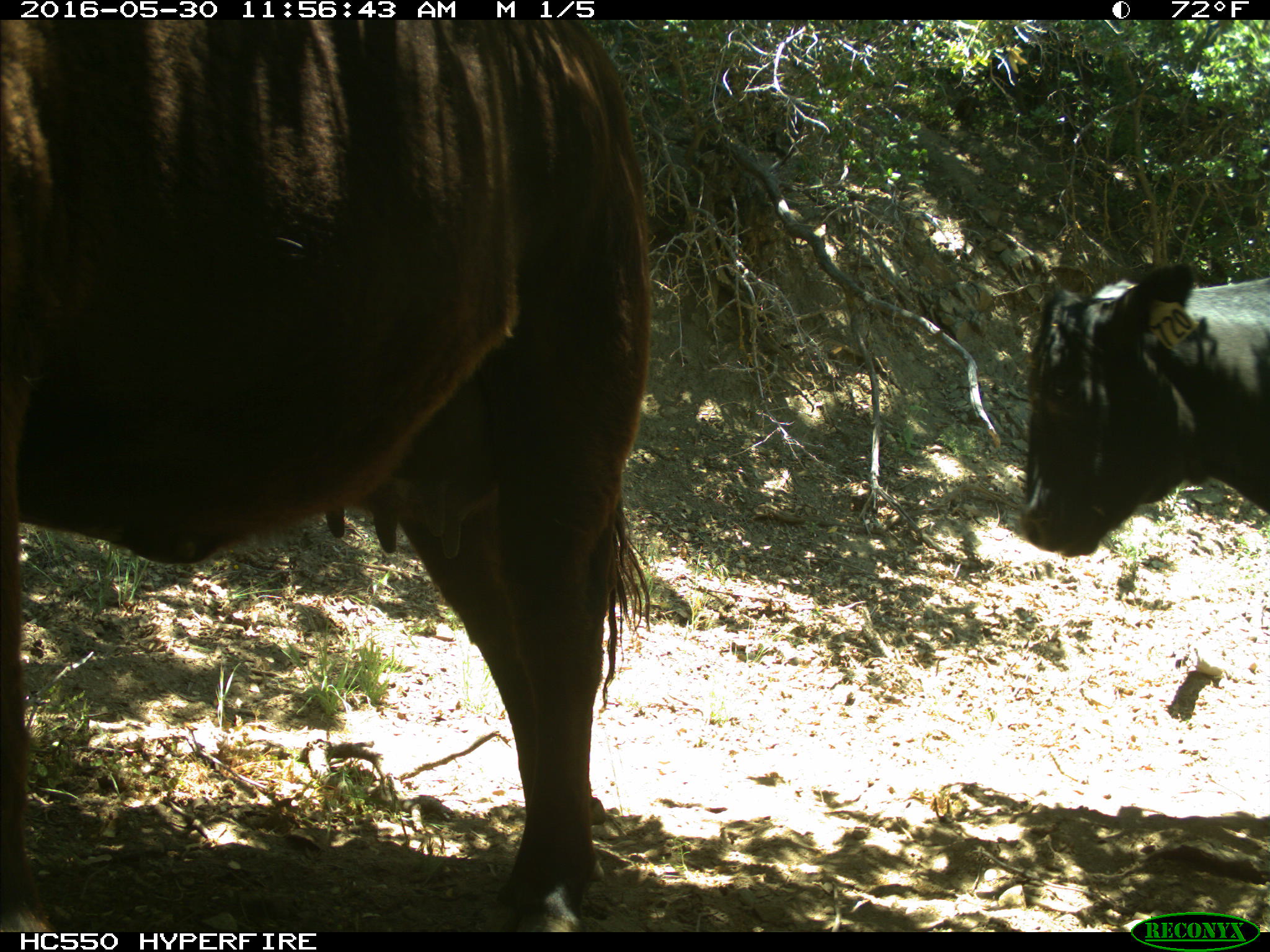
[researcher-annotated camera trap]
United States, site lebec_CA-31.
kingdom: Animalia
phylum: Chordata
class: Mammalia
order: Artiodactyla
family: Bovidae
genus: Bos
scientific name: Bos taurus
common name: domestic cow